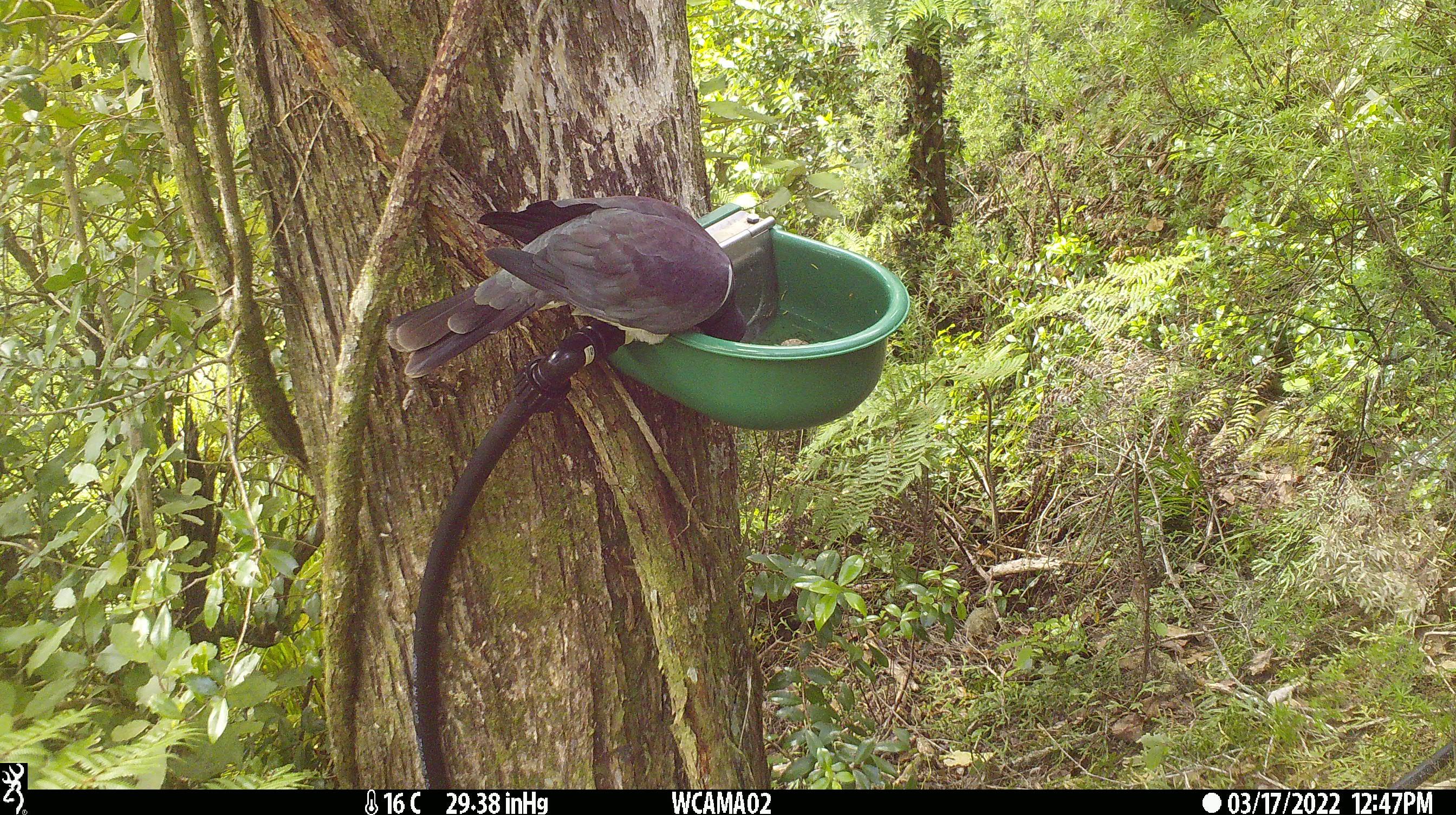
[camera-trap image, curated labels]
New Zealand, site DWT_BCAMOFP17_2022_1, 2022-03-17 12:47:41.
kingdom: Animalia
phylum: Chordata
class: Aves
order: Columbiformes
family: Columbidae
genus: Hemiphaga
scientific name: Hemiphaga novaeseelandiae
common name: new zealand pigeon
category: kereru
Kereru (new zealand pigeon) (Hemiphaga novaeseelandiae).